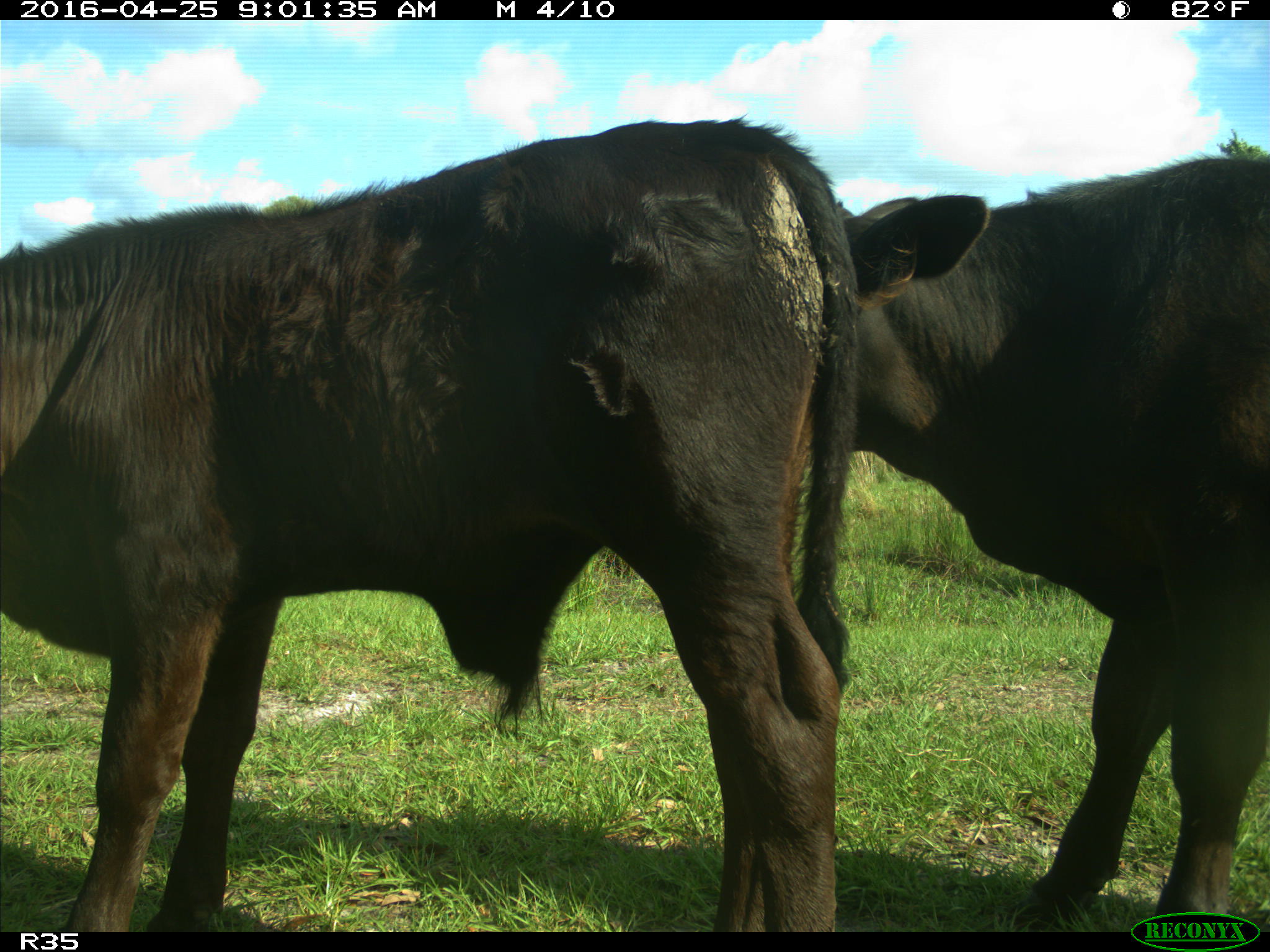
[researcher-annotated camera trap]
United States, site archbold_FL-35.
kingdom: Animalia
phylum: Chordata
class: Mammalia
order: Artiodactyla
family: Bovidae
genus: Bos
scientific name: Bos taurus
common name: domestic cow